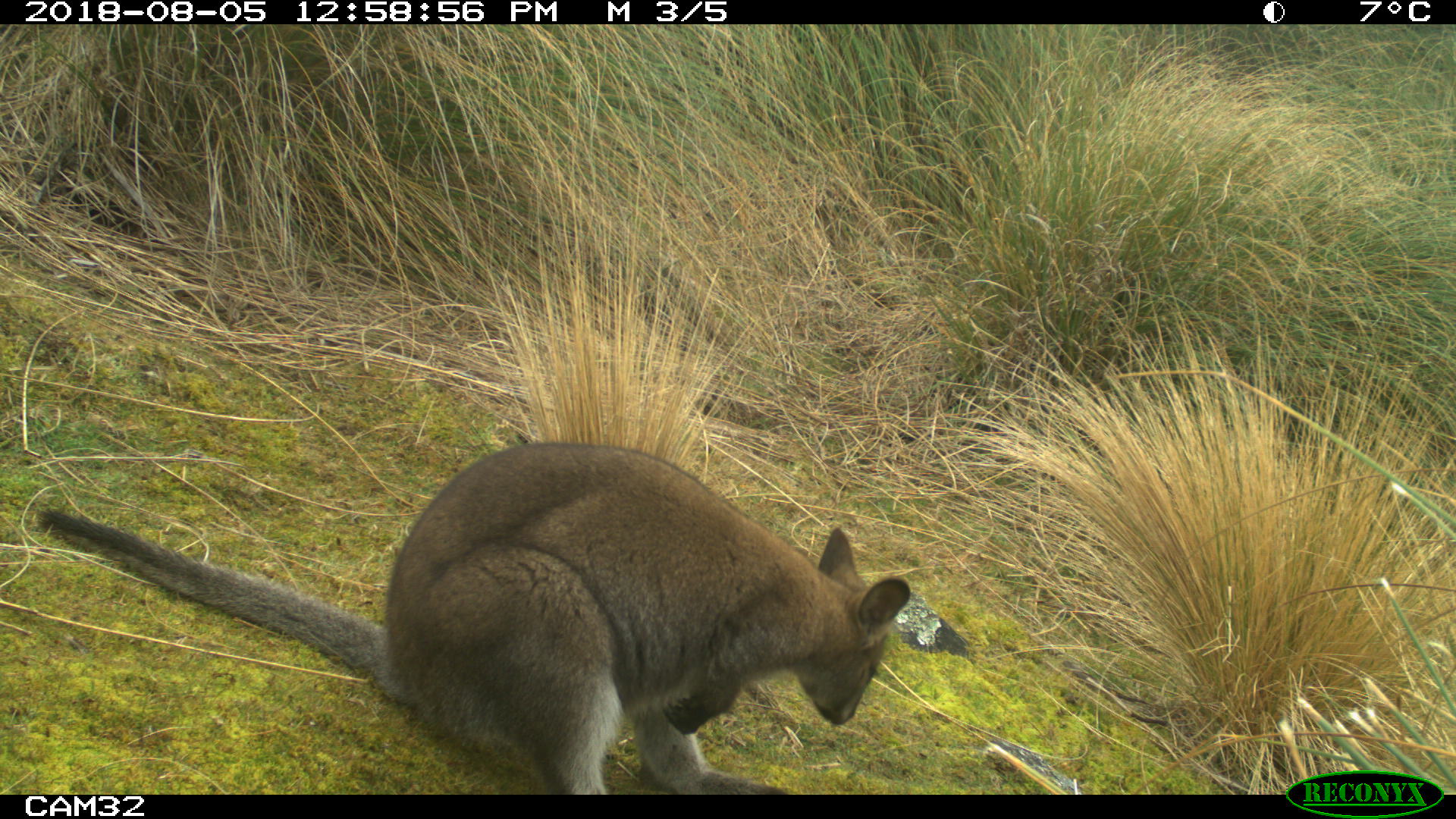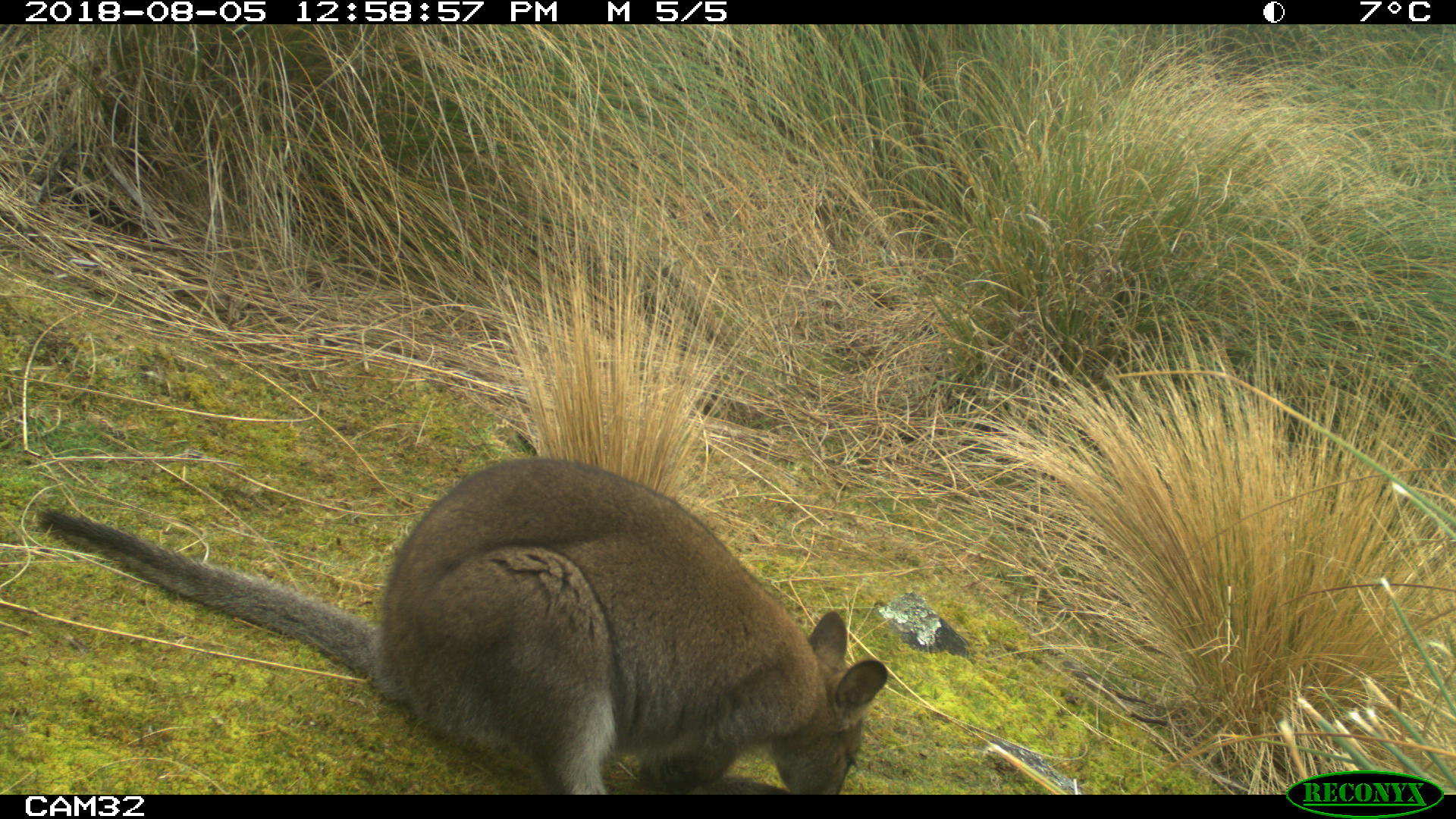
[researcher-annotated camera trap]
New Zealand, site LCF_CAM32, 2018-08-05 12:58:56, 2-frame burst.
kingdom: Animalia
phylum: Chordata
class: Mammalia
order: Diprotodontia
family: Macropodidae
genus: Notamacropus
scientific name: Notamacropus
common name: wallaby